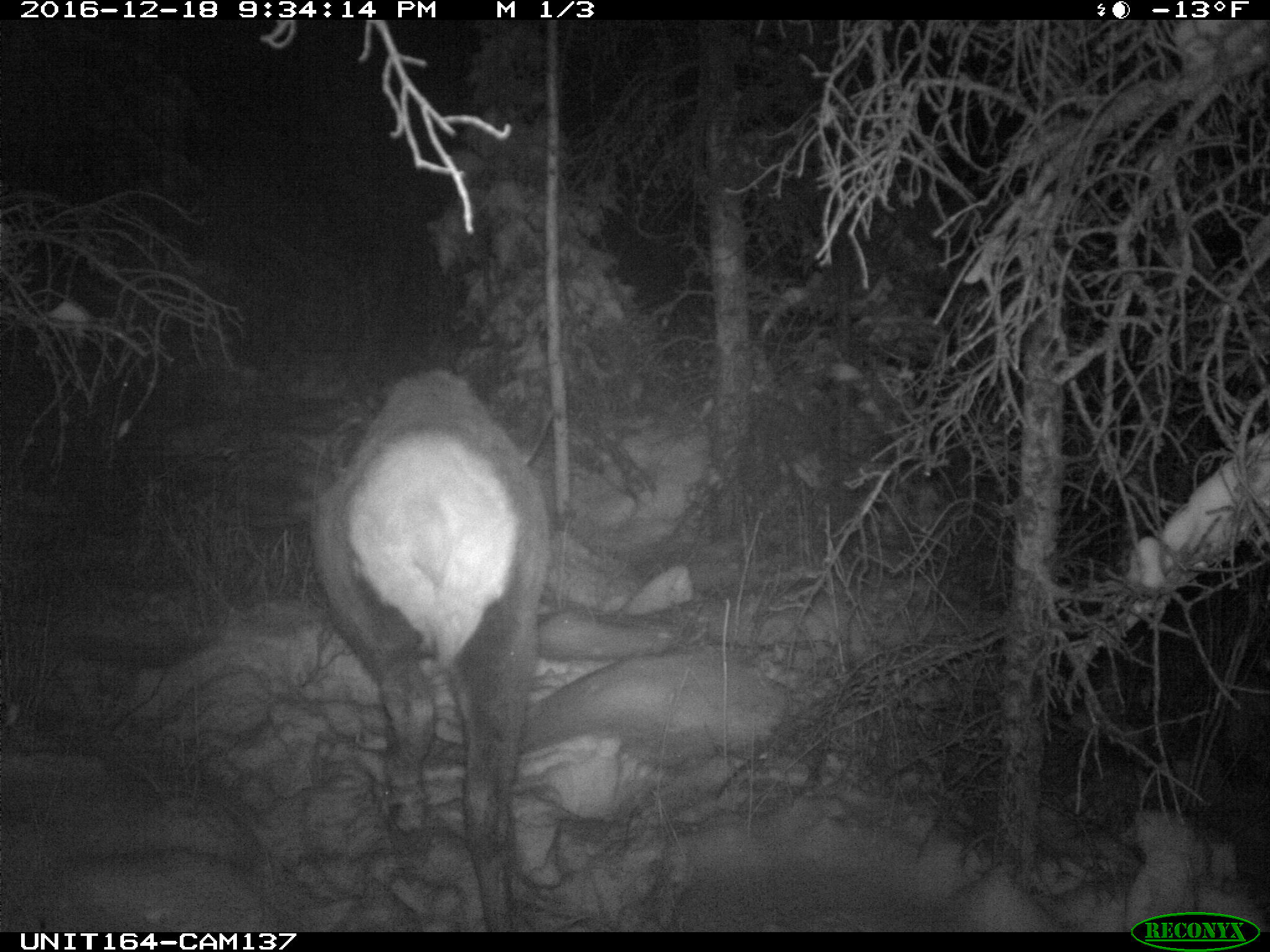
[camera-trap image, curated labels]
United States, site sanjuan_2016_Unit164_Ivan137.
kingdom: Animalia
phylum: Chordata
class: Mammalia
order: Artiodactyla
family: Cervidae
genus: Cervus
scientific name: Cervus elaphus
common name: red deer